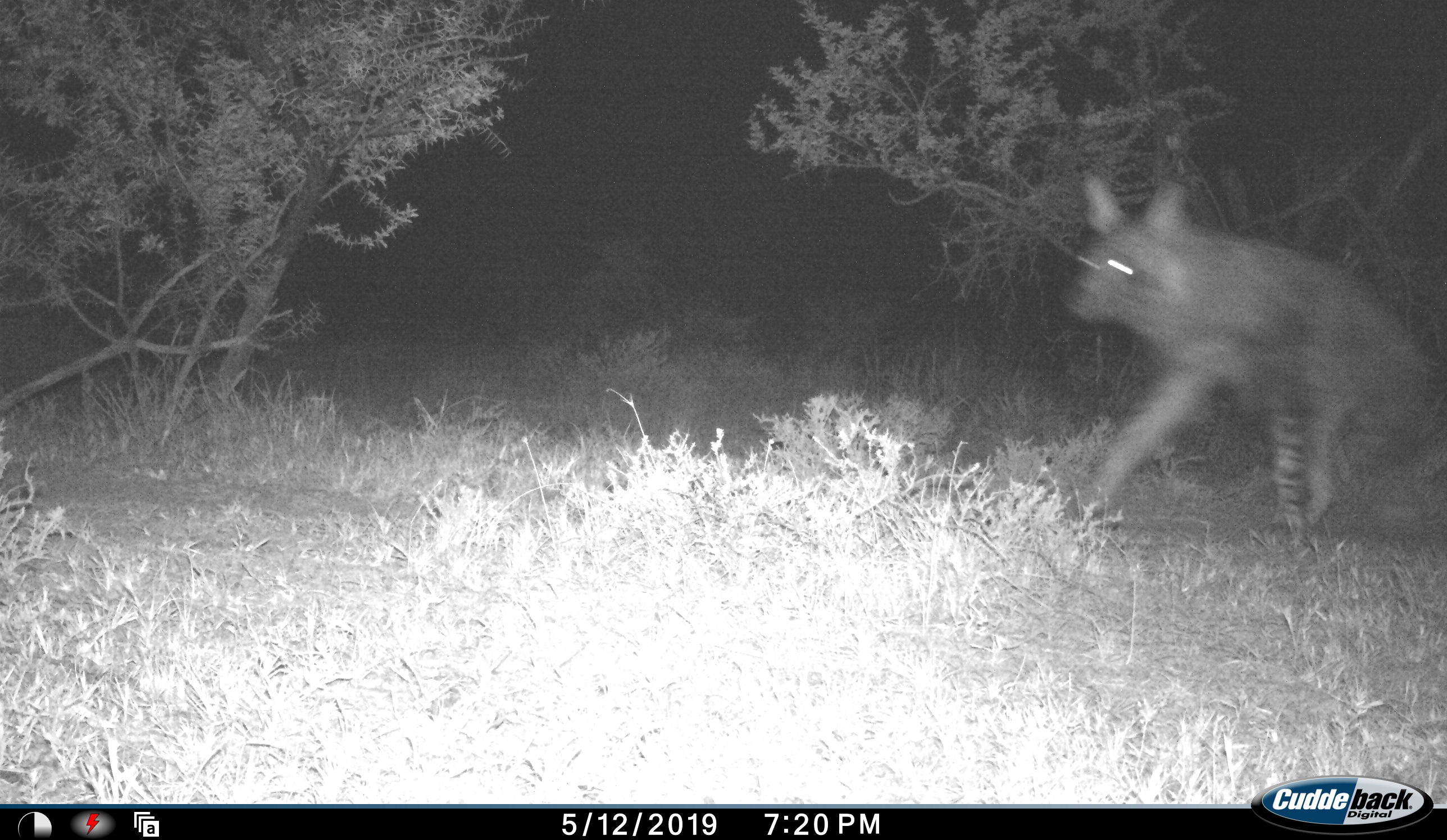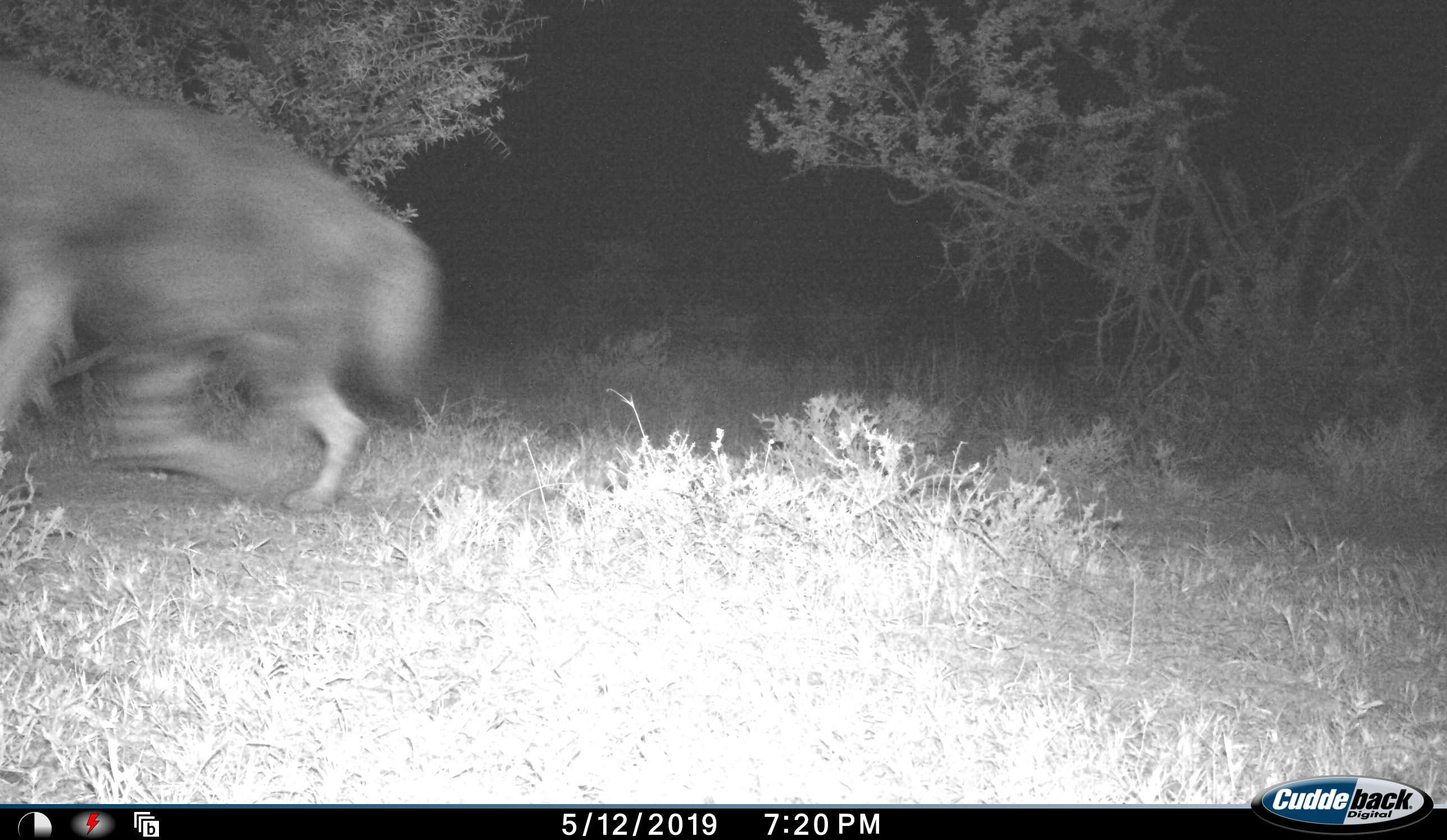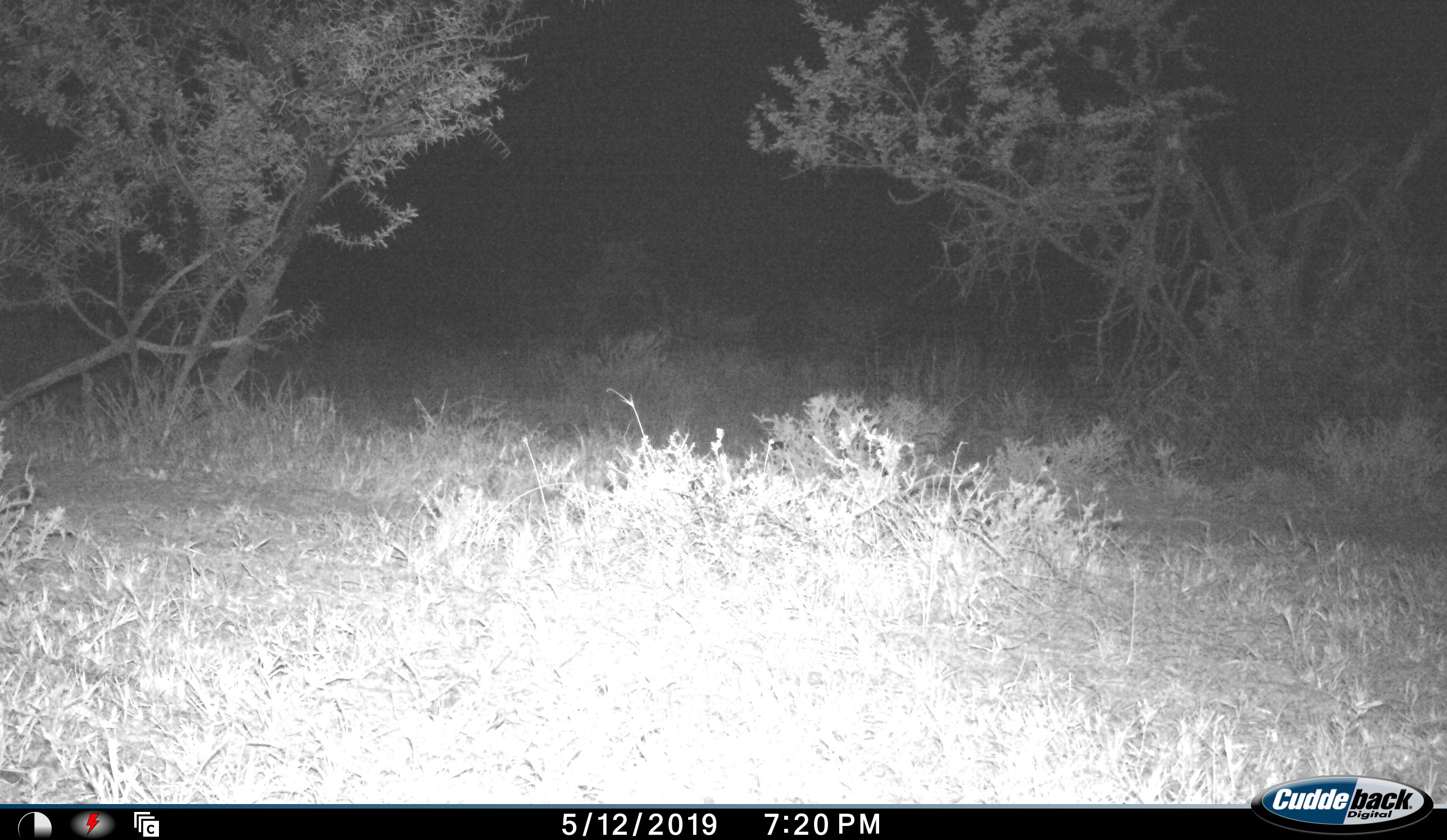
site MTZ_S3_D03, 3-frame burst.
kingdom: Animalia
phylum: Chordata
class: Mammalia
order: Carnivora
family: Hyaenidae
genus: Parahyaena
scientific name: Parahyaena brunnea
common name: brown hyena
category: hyenabrown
Hyenabrown (brown hyena) (Parahyaena brunnea), count 1. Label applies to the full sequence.